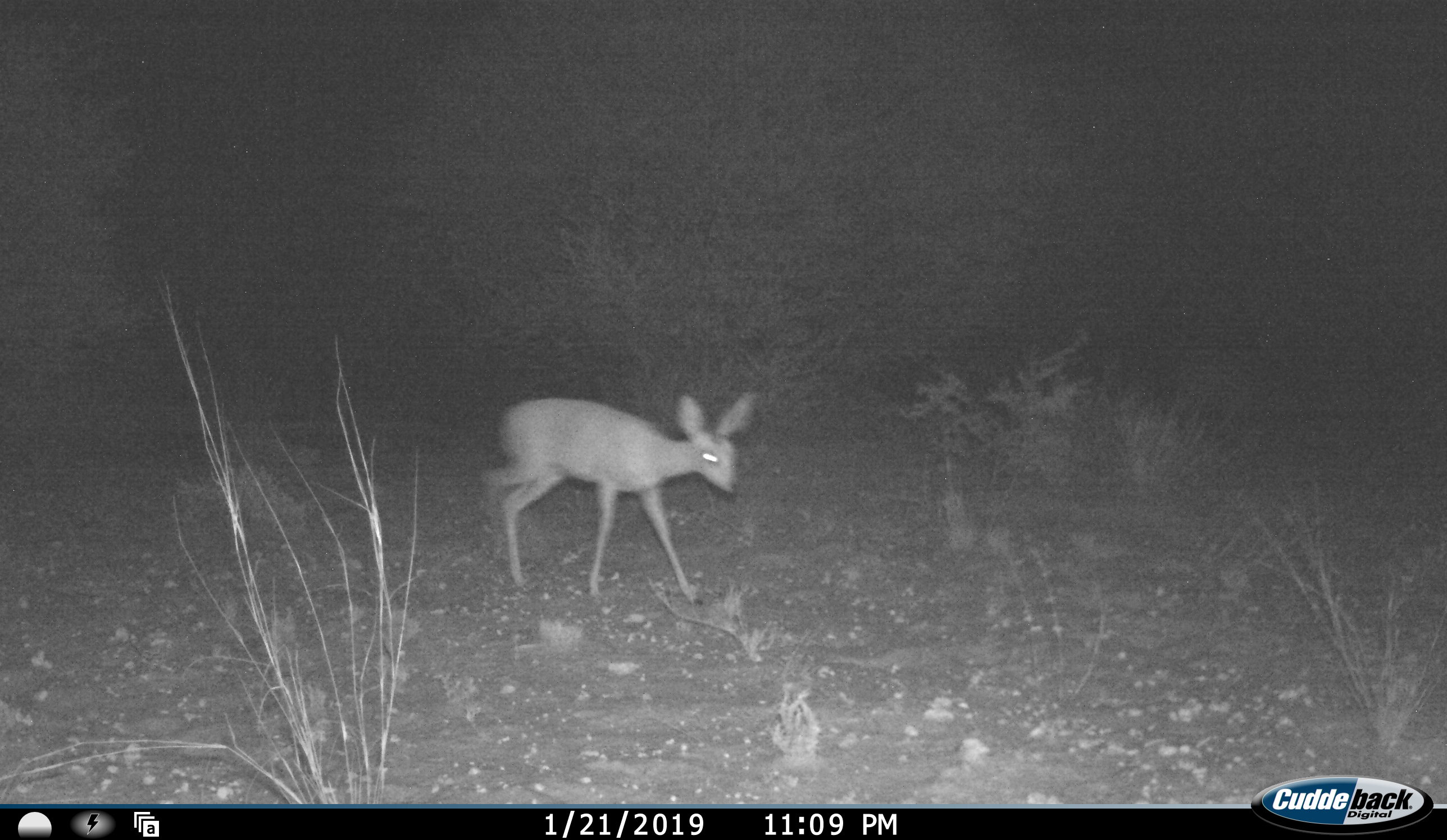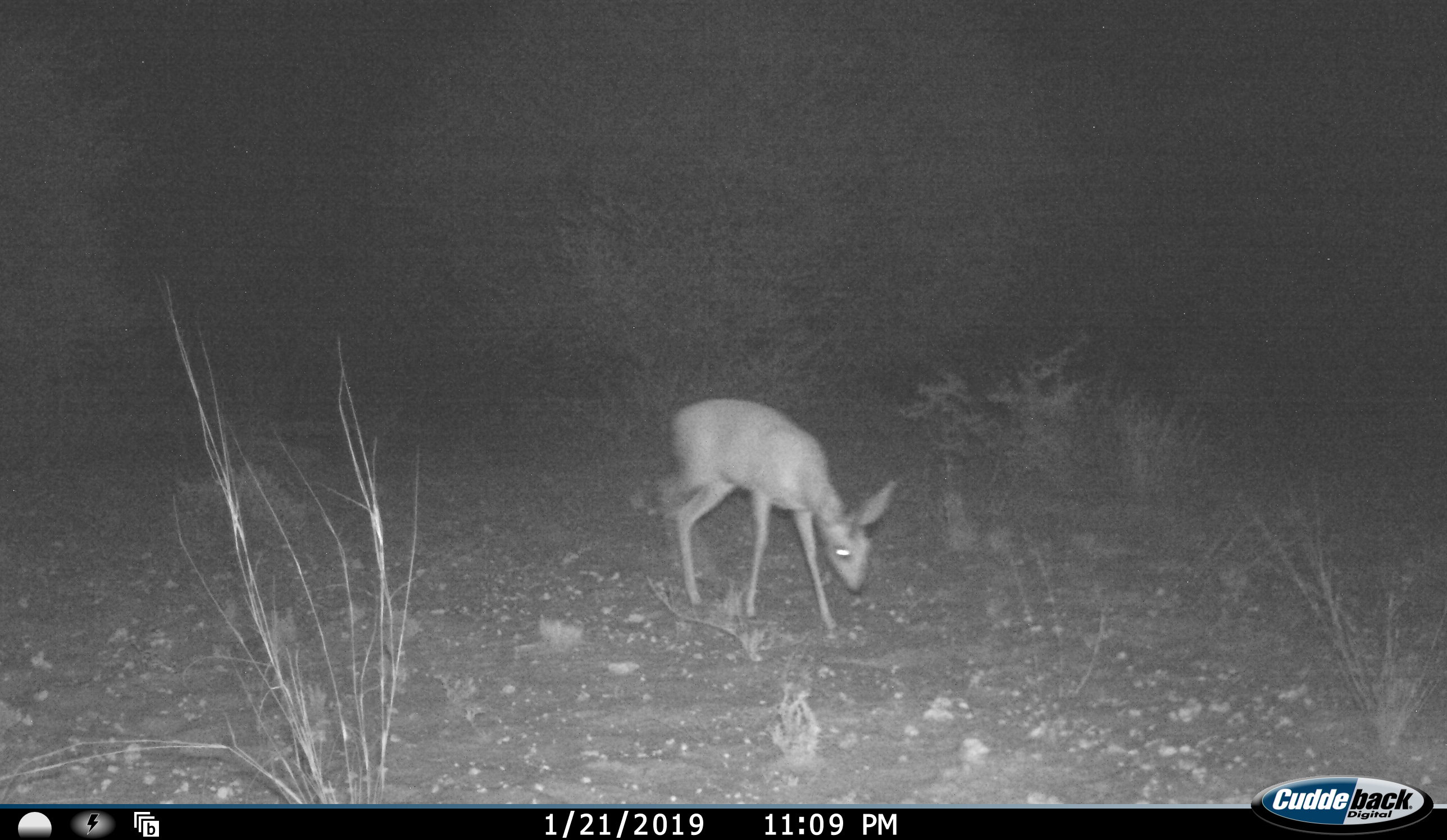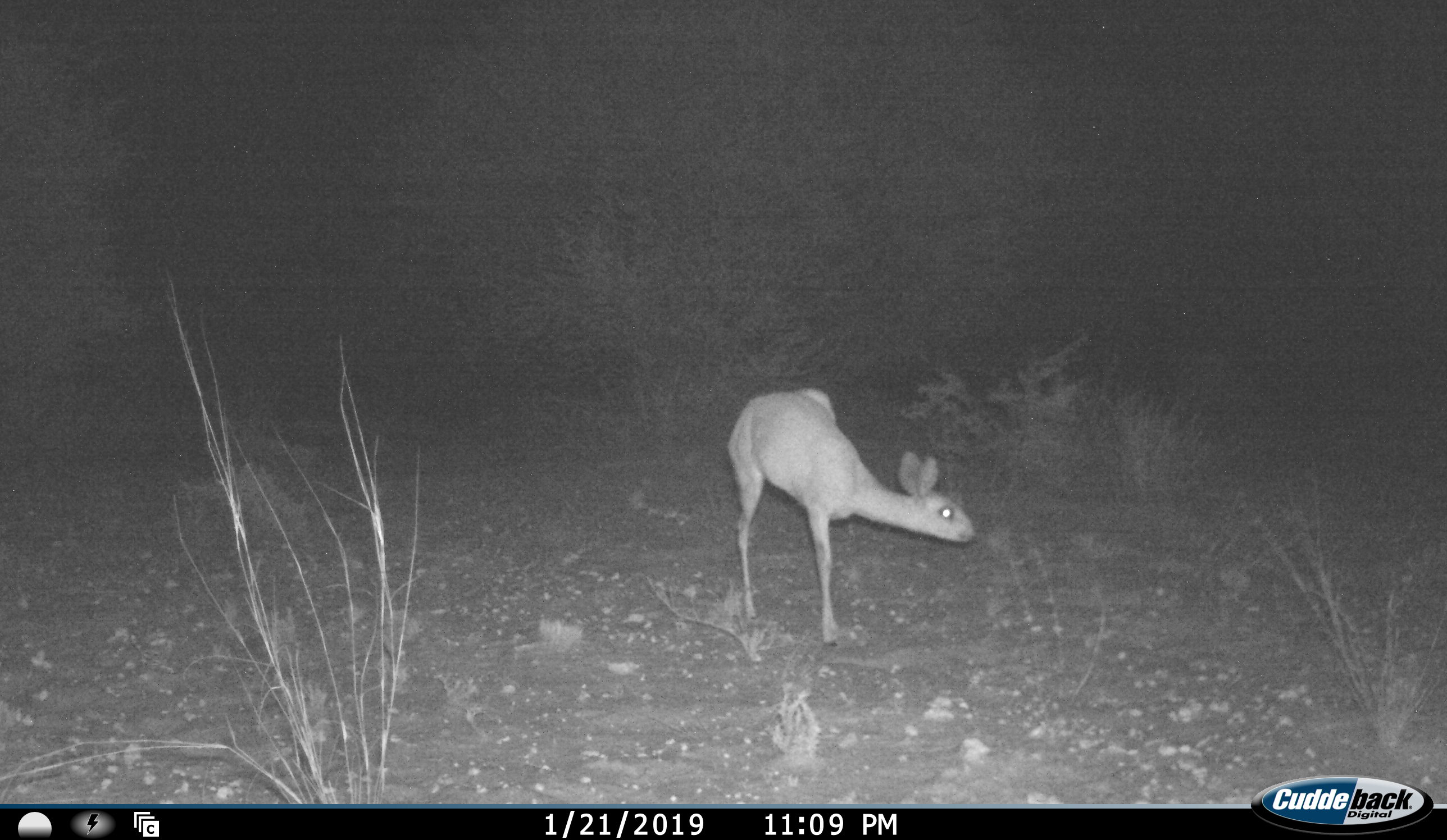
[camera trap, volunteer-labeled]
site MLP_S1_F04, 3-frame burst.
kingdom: Animalia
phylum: Chordata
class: Mammalia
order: Artiodactyla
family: Bovidae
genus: Raphicerus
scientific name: Raphicerus campestris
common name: steenbok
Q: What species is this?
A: Steenbok (Raphicerus campestris).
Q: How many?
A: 1.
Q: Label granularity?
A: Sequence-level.